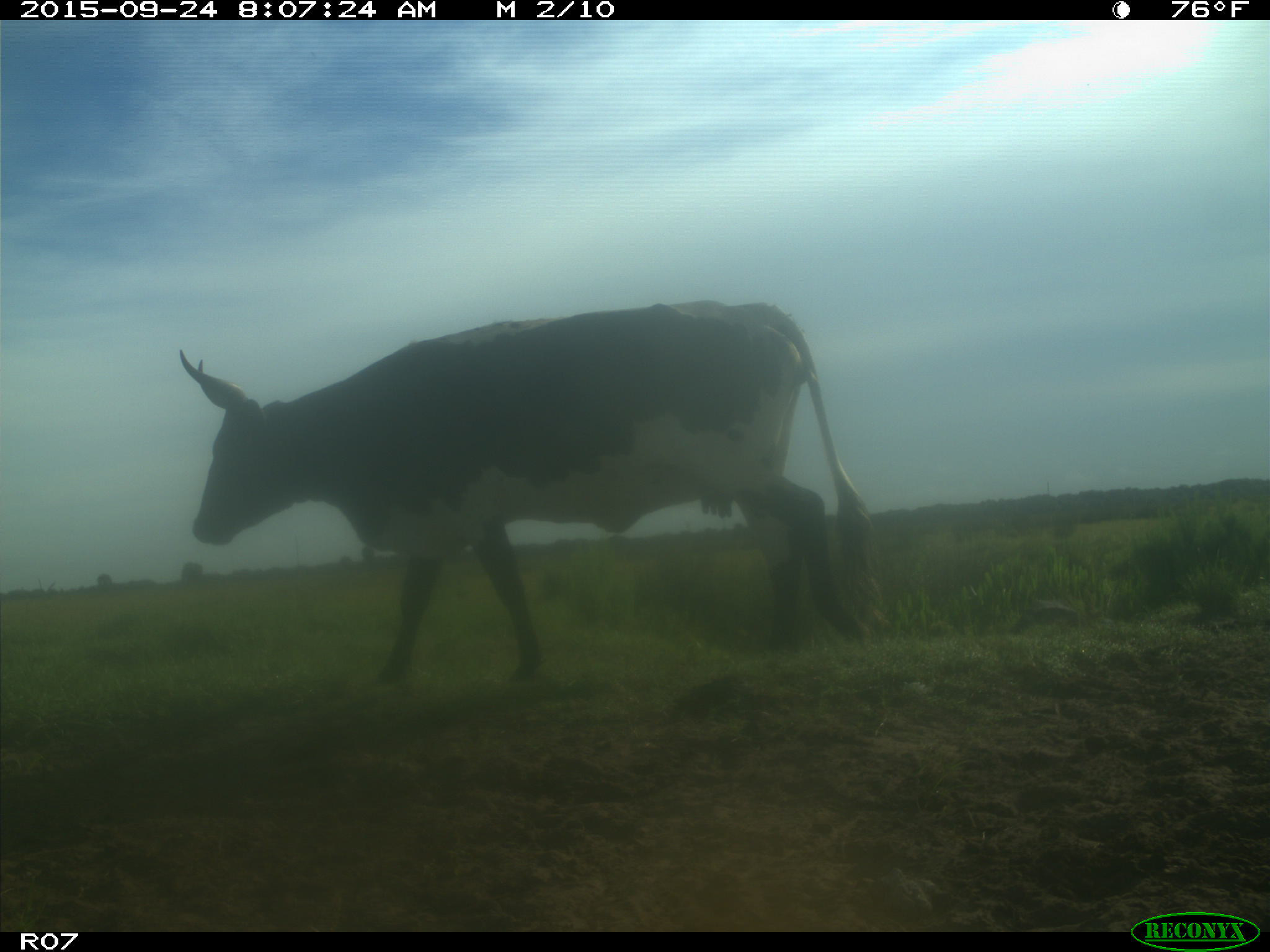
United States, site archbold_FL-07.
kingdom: Animalia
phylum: Chordata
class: Mammalia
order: Artiodactyla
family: Bovidae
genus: Bos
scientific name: Bos taurus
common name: domestic cow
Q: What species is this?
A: Bos taurus (domestic cow).